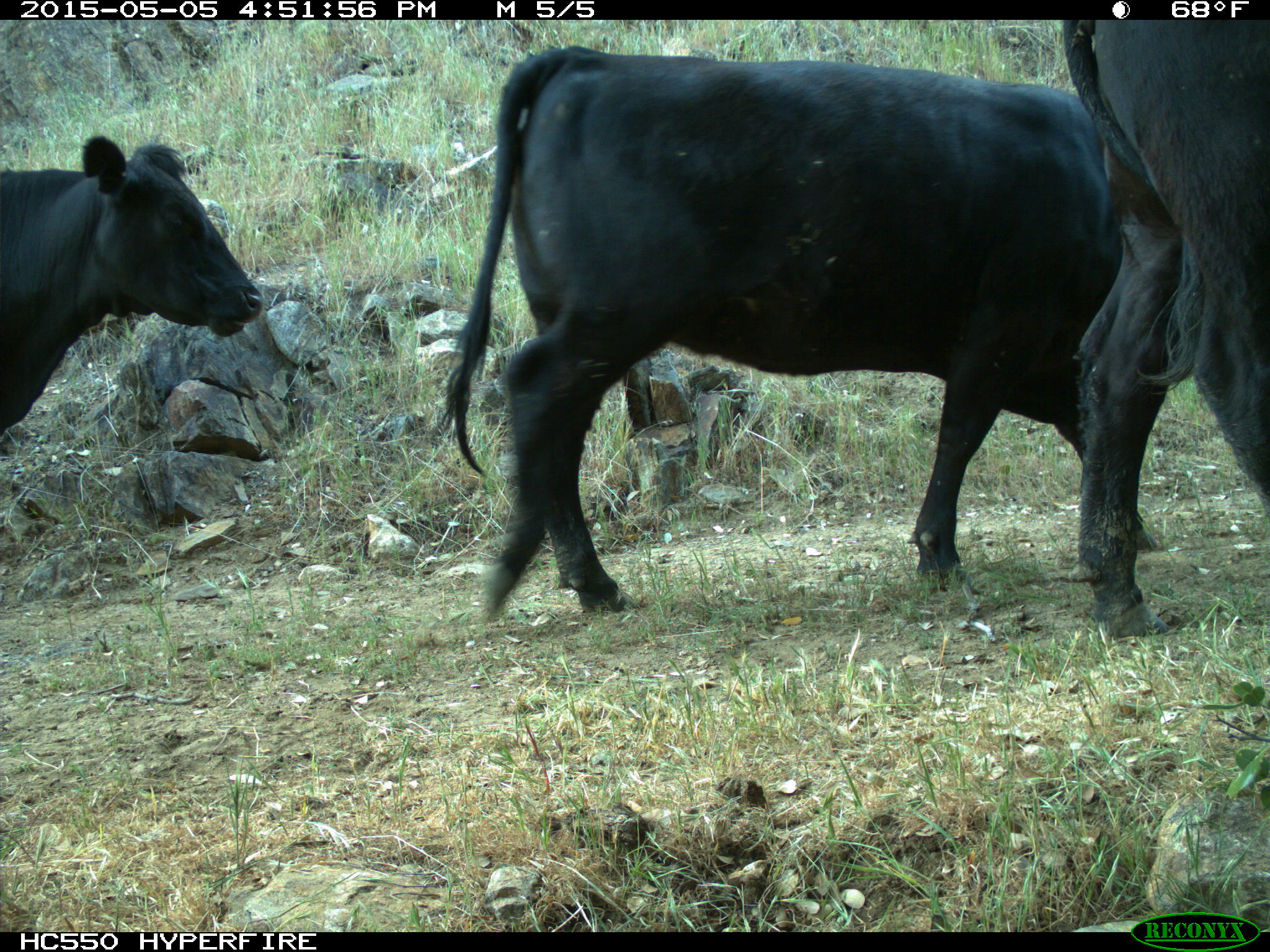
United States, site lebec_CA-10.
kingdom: Animalia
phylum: Chordata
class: Mammalia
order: Artiodactyla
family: Bovidae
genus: Bos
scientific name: Bos taurus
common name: domestic cow